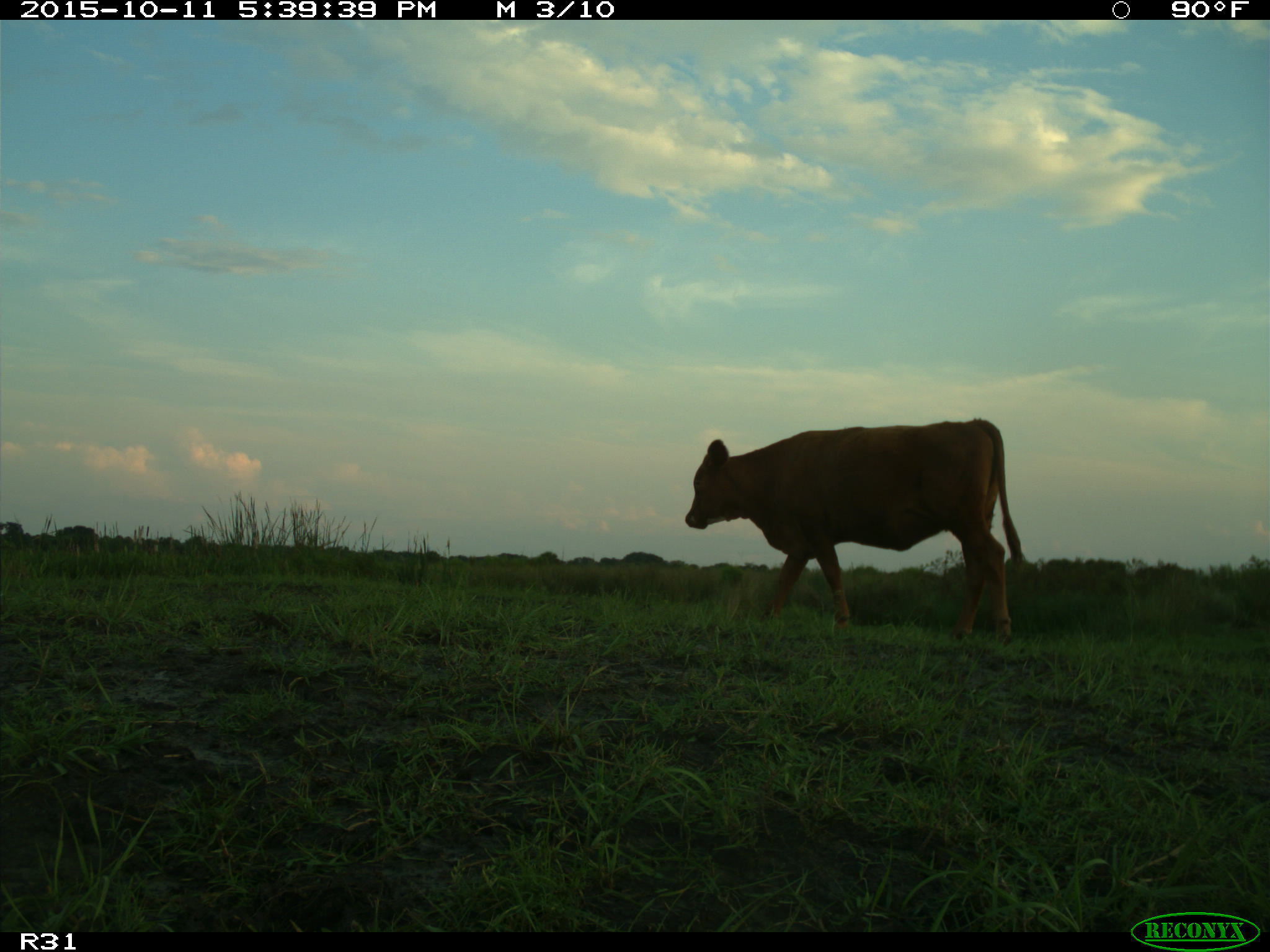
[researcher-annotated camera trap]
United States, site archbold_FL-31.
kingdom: Animalia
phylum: Chordata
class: Mammalia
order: Artiodactyla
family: Bovidae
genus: Bos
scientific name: Bos taurus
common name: domestic cow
Bos taurus (domestic cow).